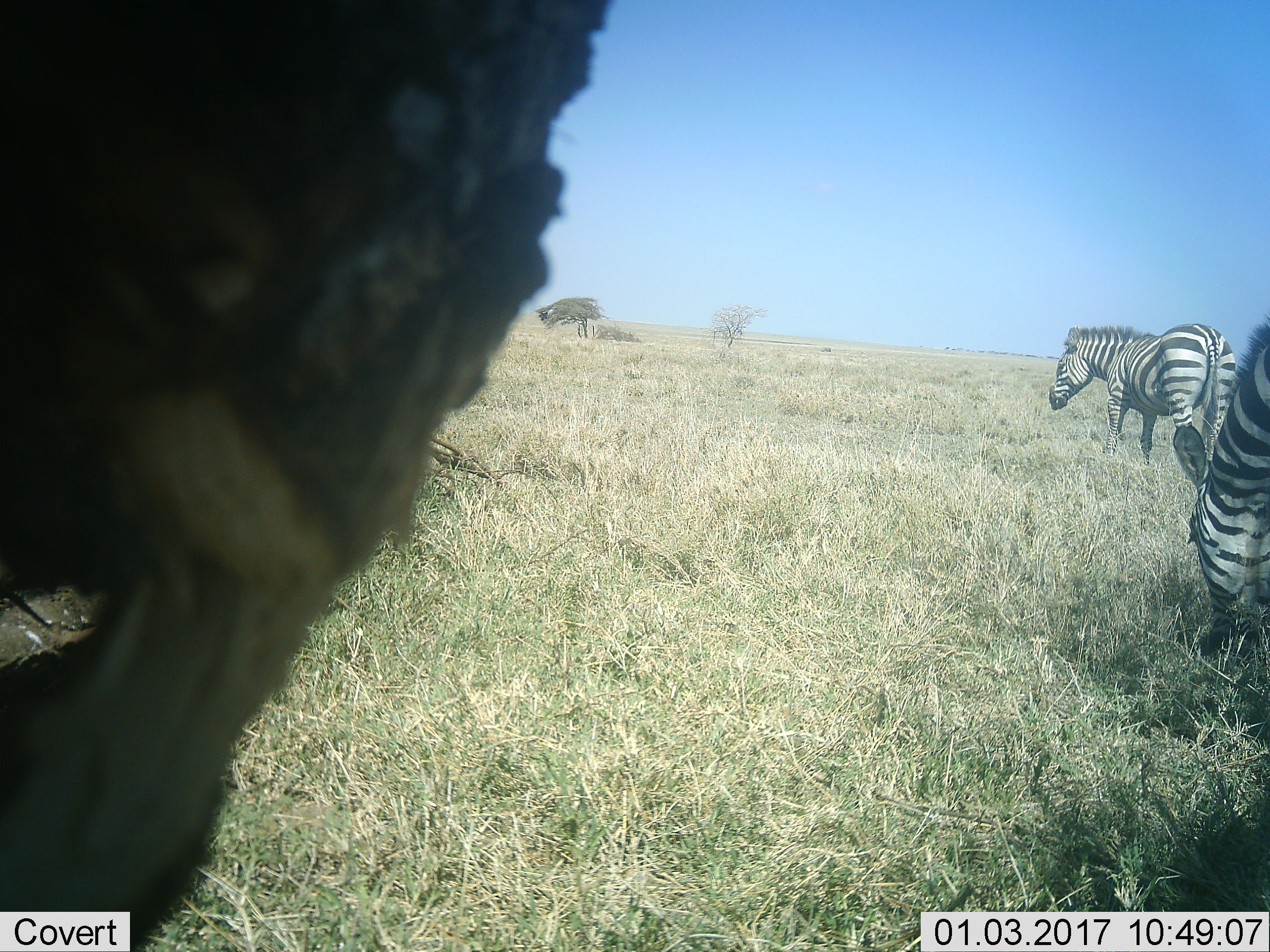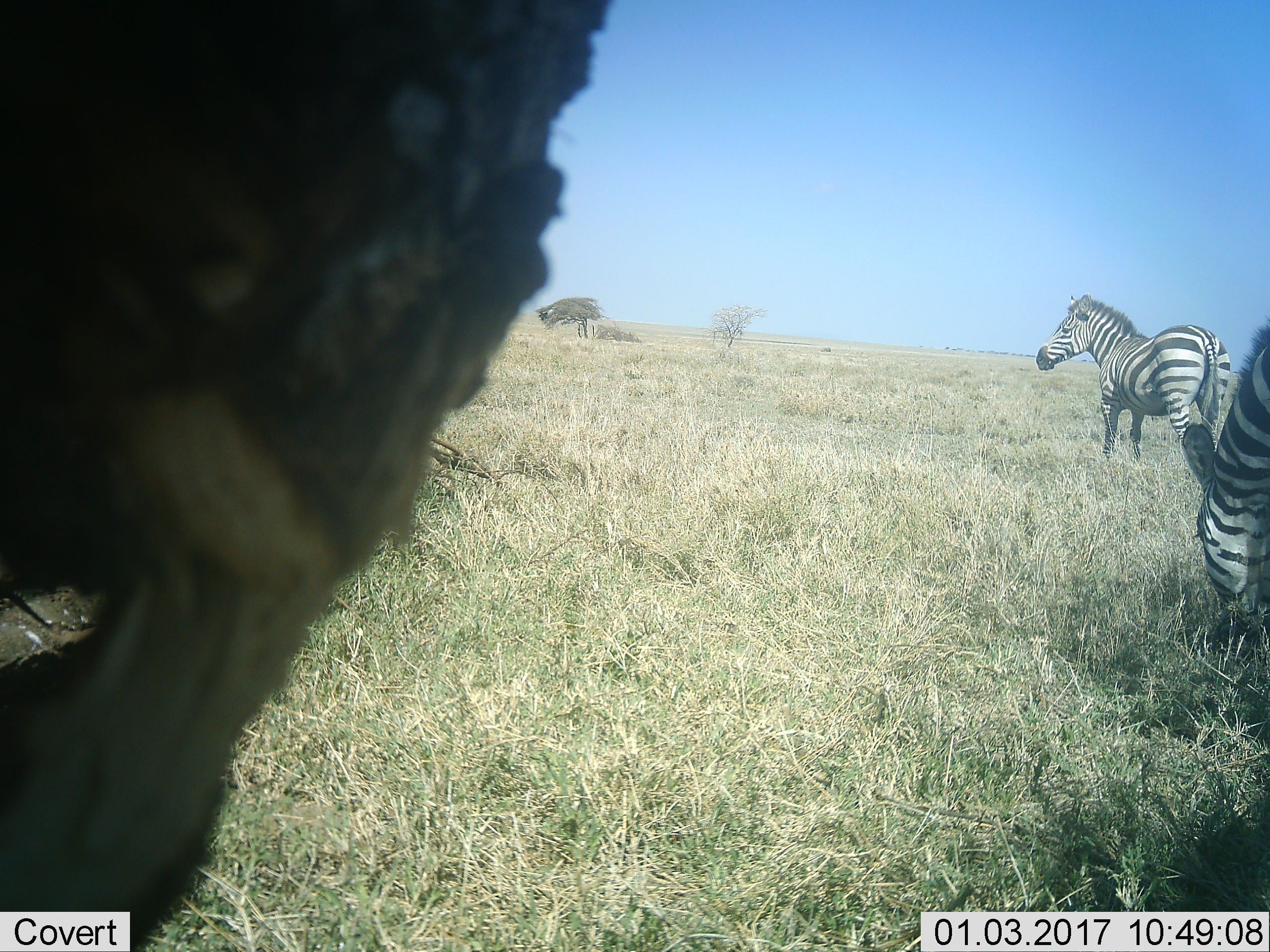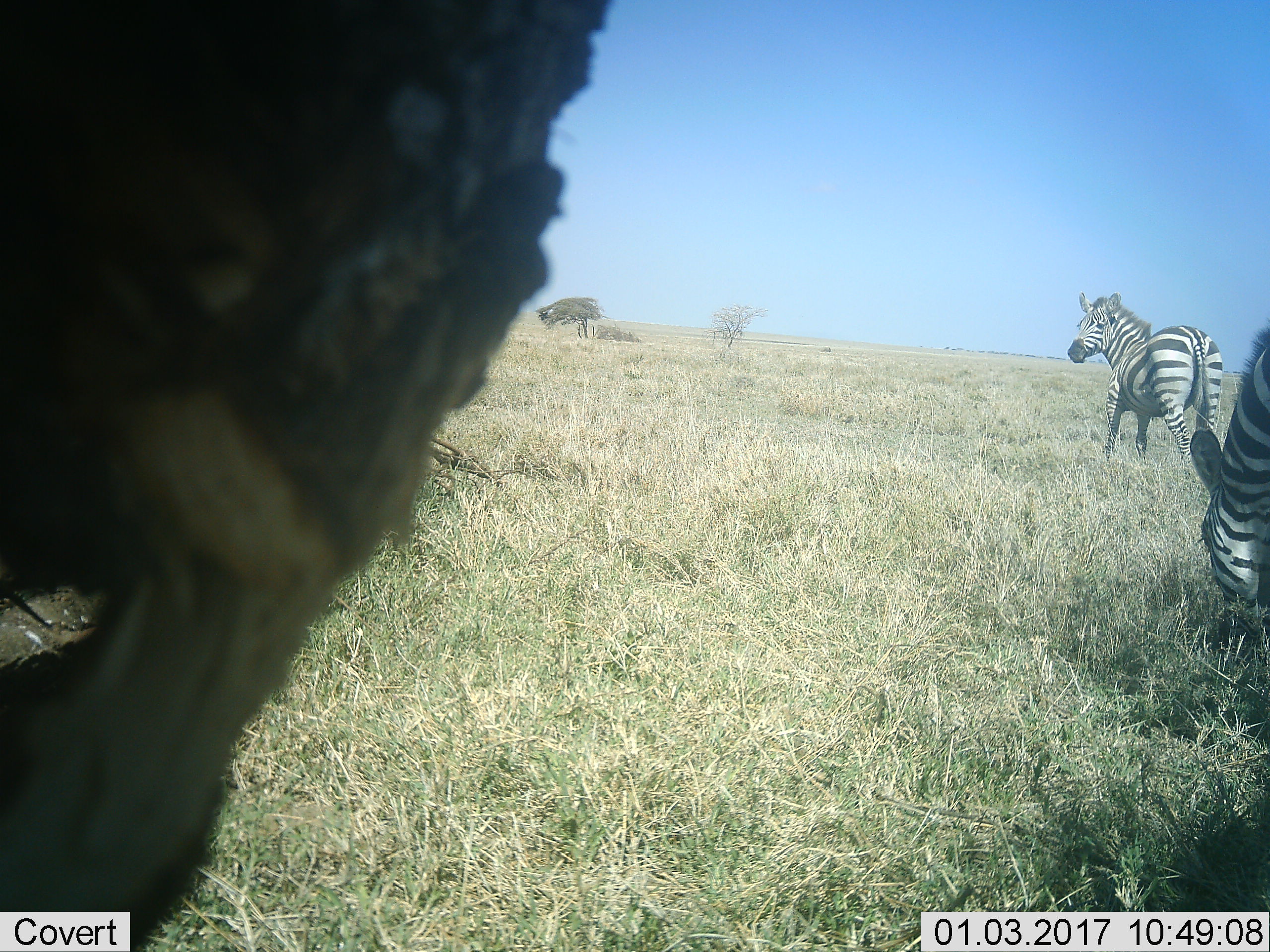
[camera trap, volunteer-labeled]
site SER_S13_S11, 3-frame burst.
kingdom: Animalia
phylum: Chordata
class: Mammalia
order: Perissodactyla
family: Equidae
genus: Equus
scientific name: Equus quagga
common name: plains zebra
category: zebraplains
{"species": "zebraplains (plains zebra) (Equus quagga)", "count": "2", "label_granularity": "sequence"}